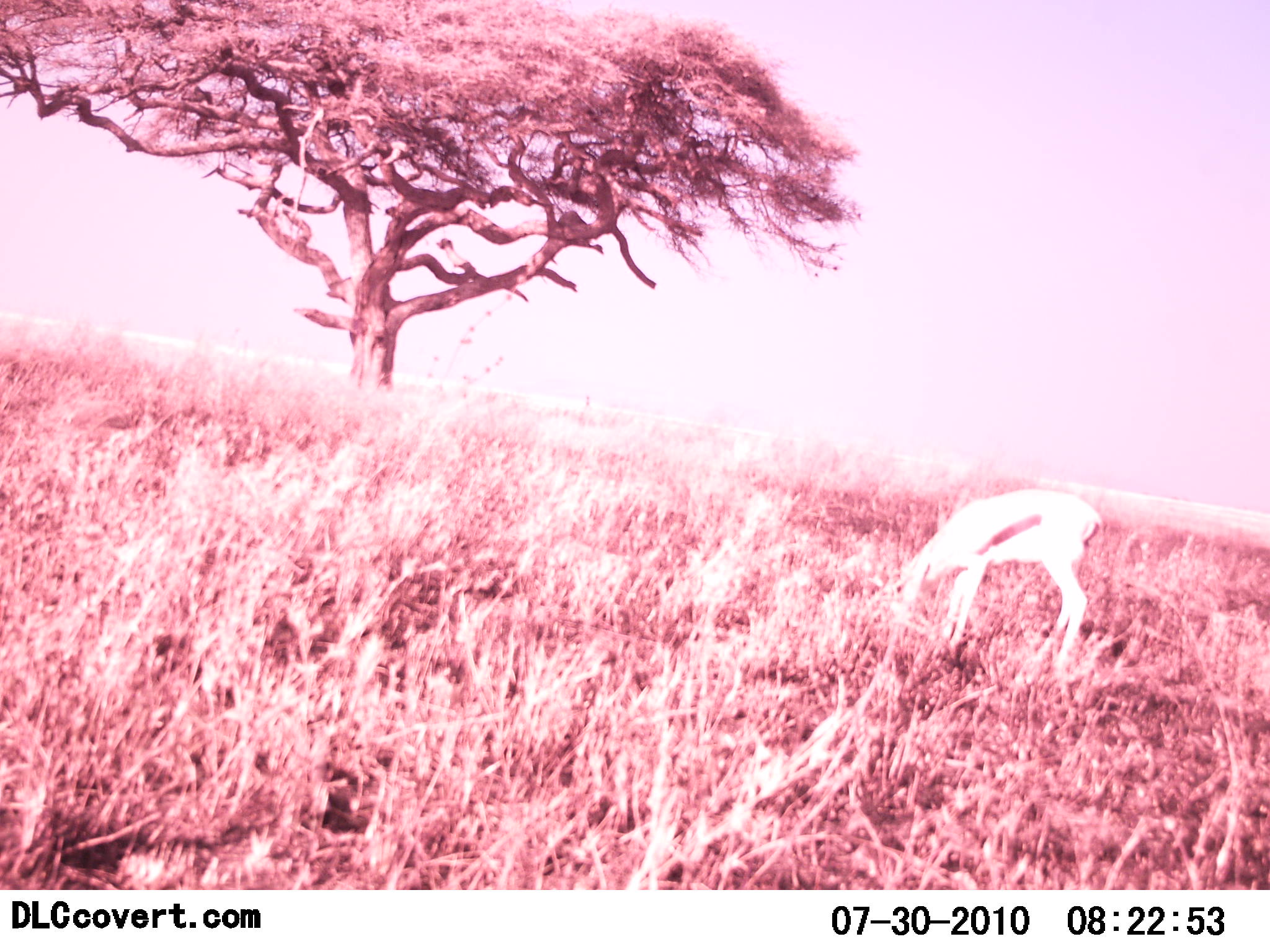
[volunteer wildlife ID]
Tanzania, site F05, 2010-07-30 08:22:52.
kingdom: Animalia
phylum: Chordata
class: Mammalia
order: Artiodactyla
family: Bovidae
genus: Eudorcas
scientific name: Eudorcas thomsonii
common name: thomson's gazelle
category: gazellethomsons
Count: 1.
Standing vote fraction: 21%.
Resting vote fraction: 0%.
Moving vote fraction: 0%.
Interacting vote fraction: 0%.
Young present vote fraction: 0%.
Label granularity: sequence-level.